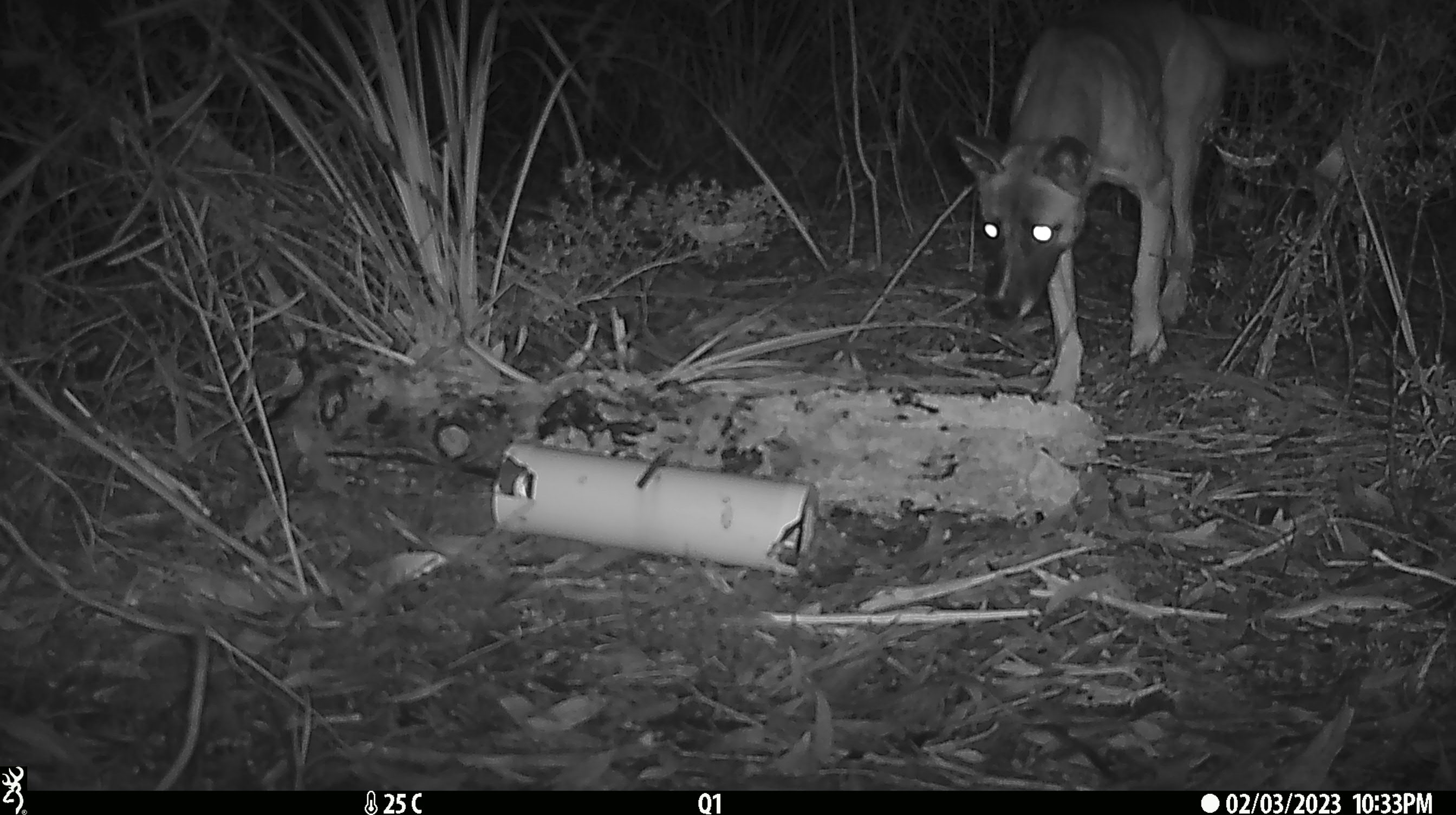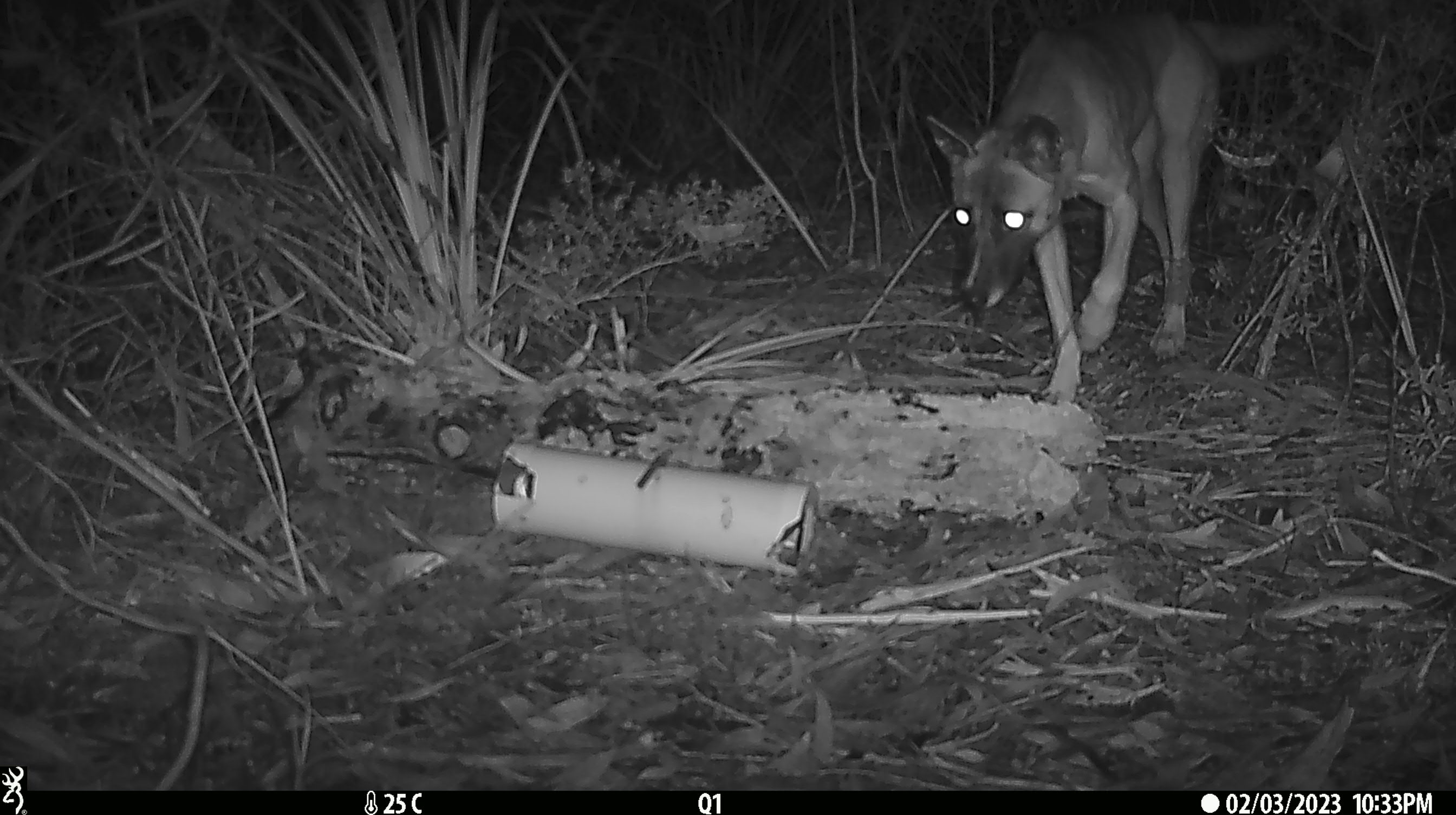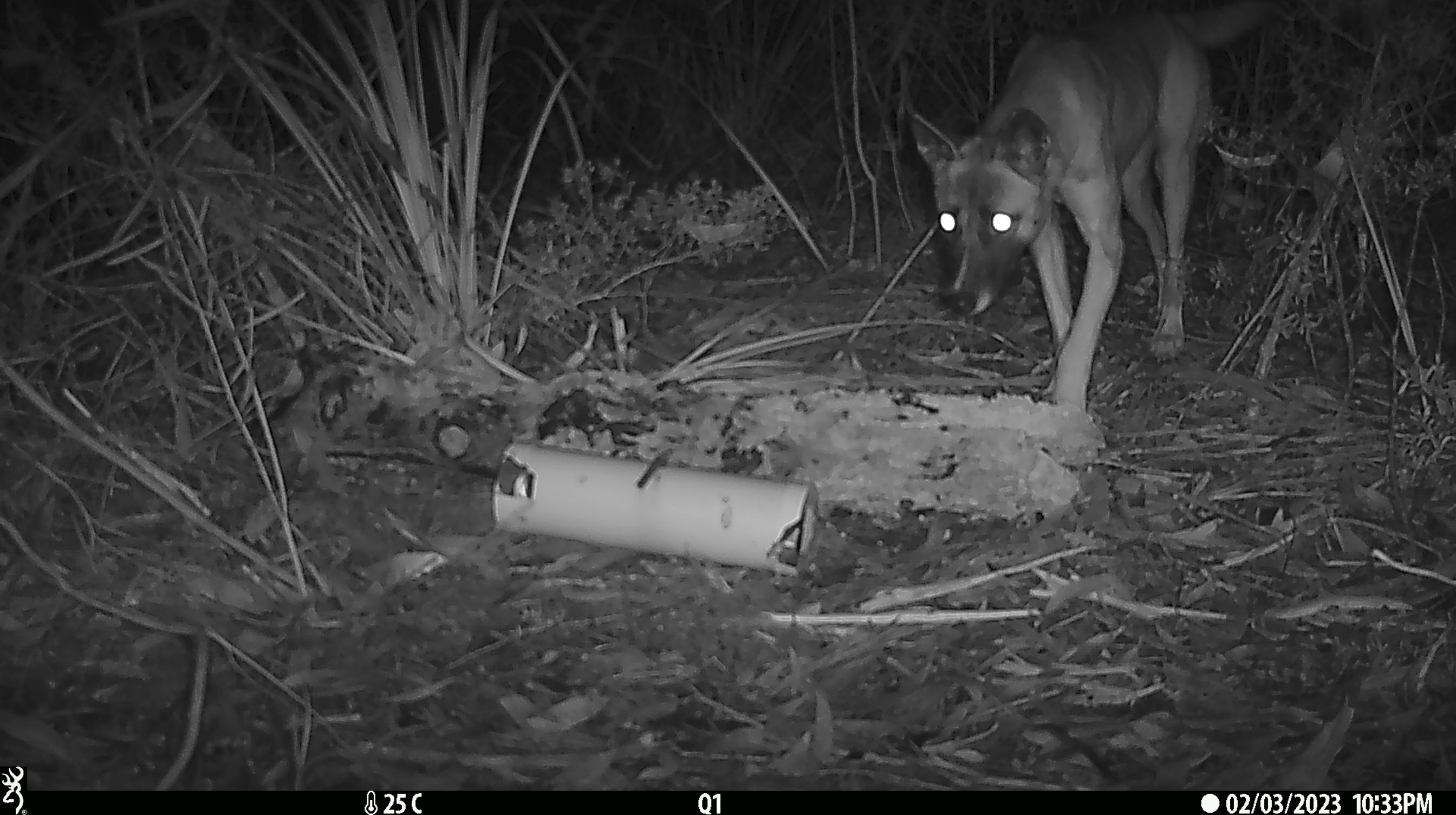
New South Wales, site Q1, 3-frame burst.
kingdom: Animalia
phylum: Chordata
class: Mammalia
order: Carnivora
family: Canidae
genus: Canis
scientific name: Canis familiaris dingo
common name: dingo